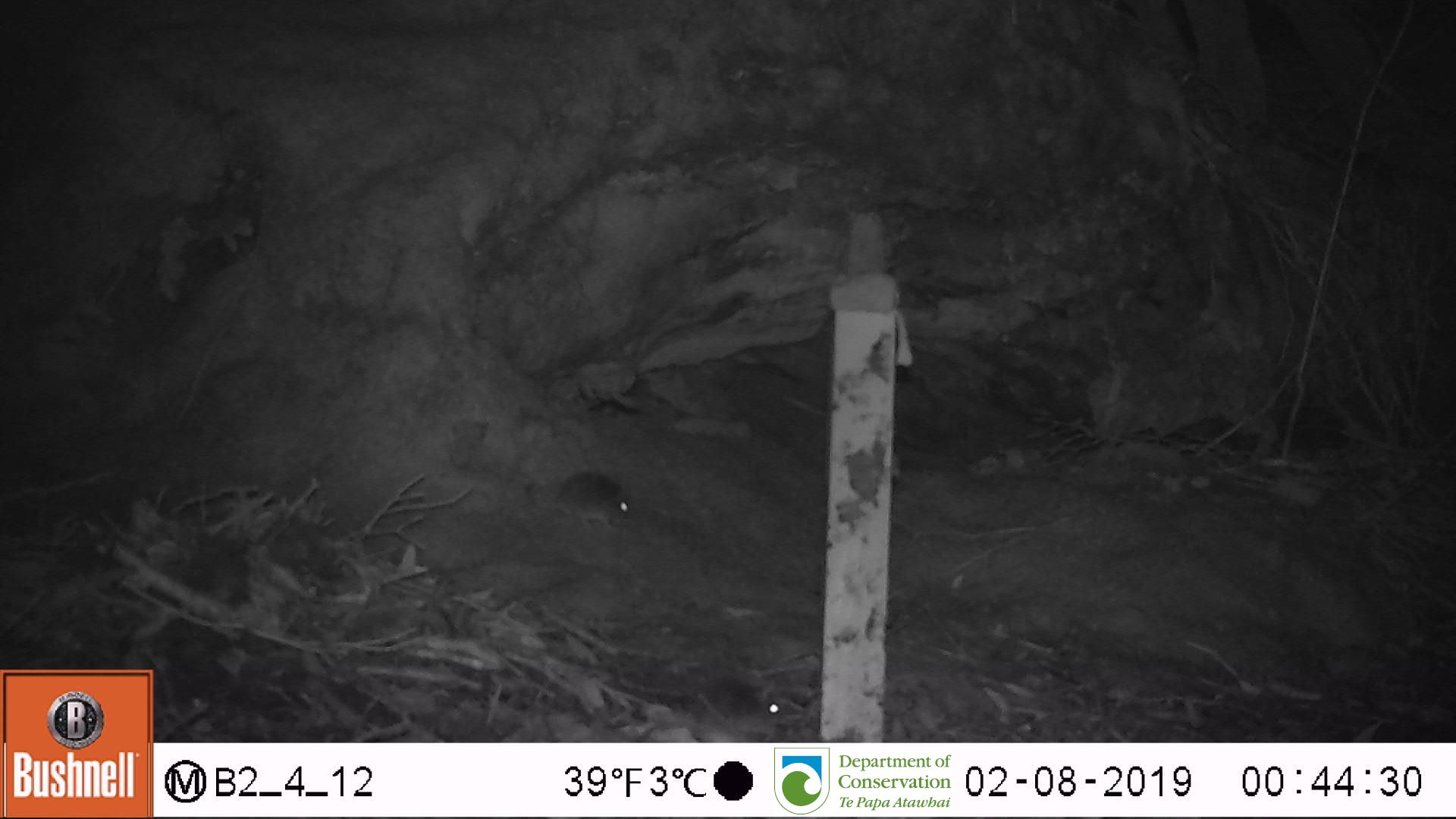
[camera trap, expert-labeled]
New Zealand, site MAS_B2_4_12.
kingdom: Animalia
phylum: Chordata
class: Mammalia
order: Rodentia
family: Muridae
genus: Mus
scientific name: Mus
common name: mouse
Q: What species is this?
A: Mouse (Mus).